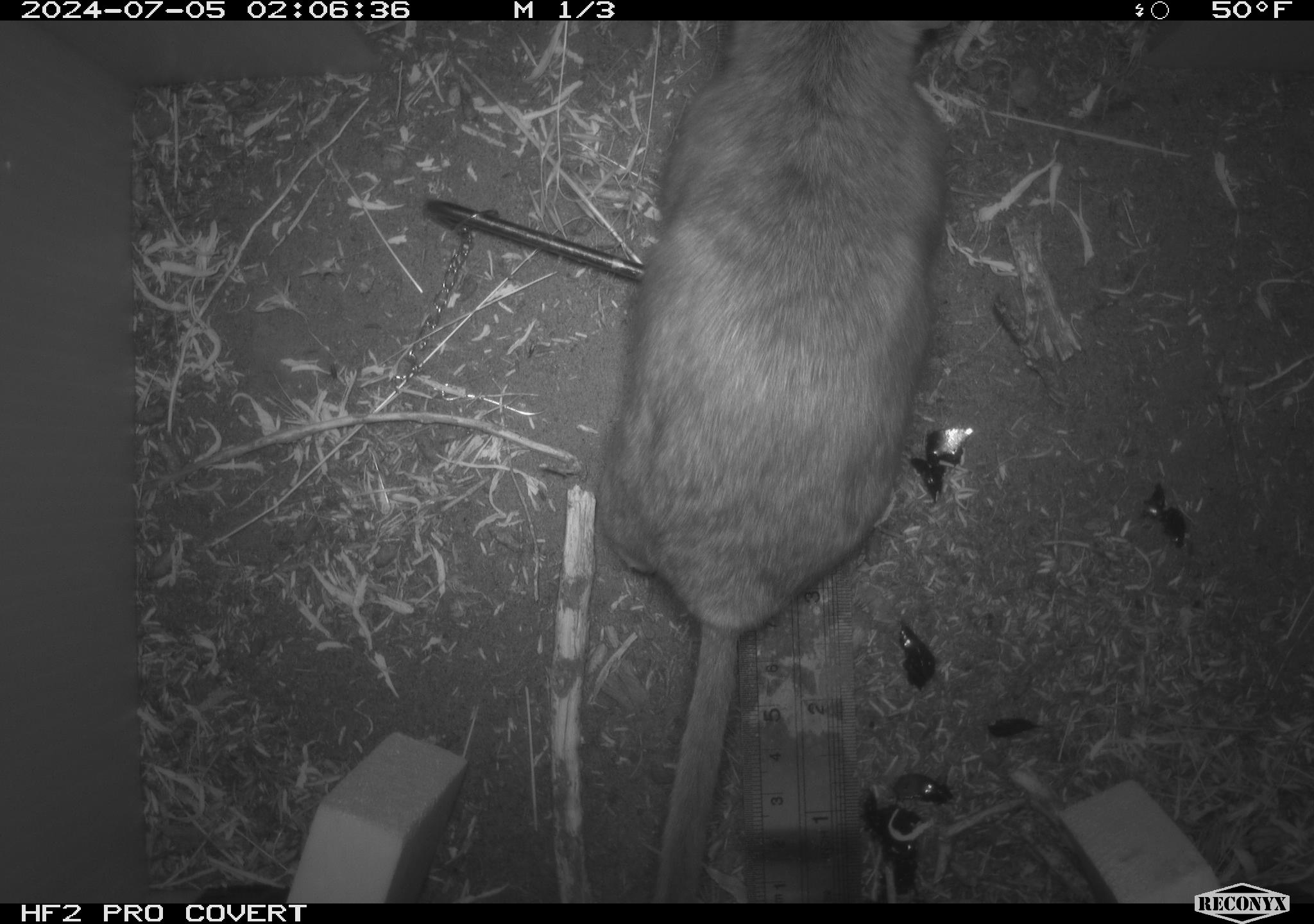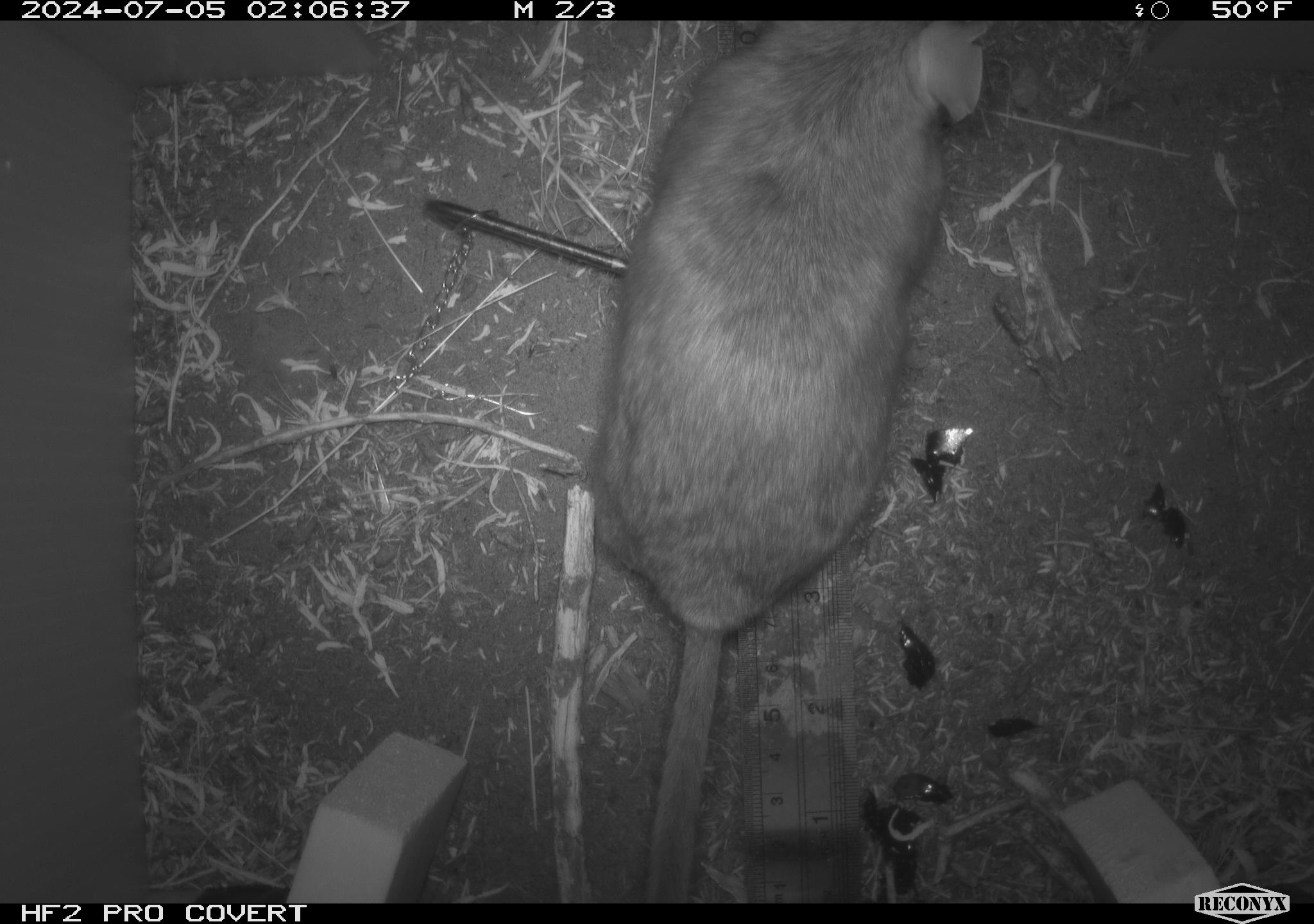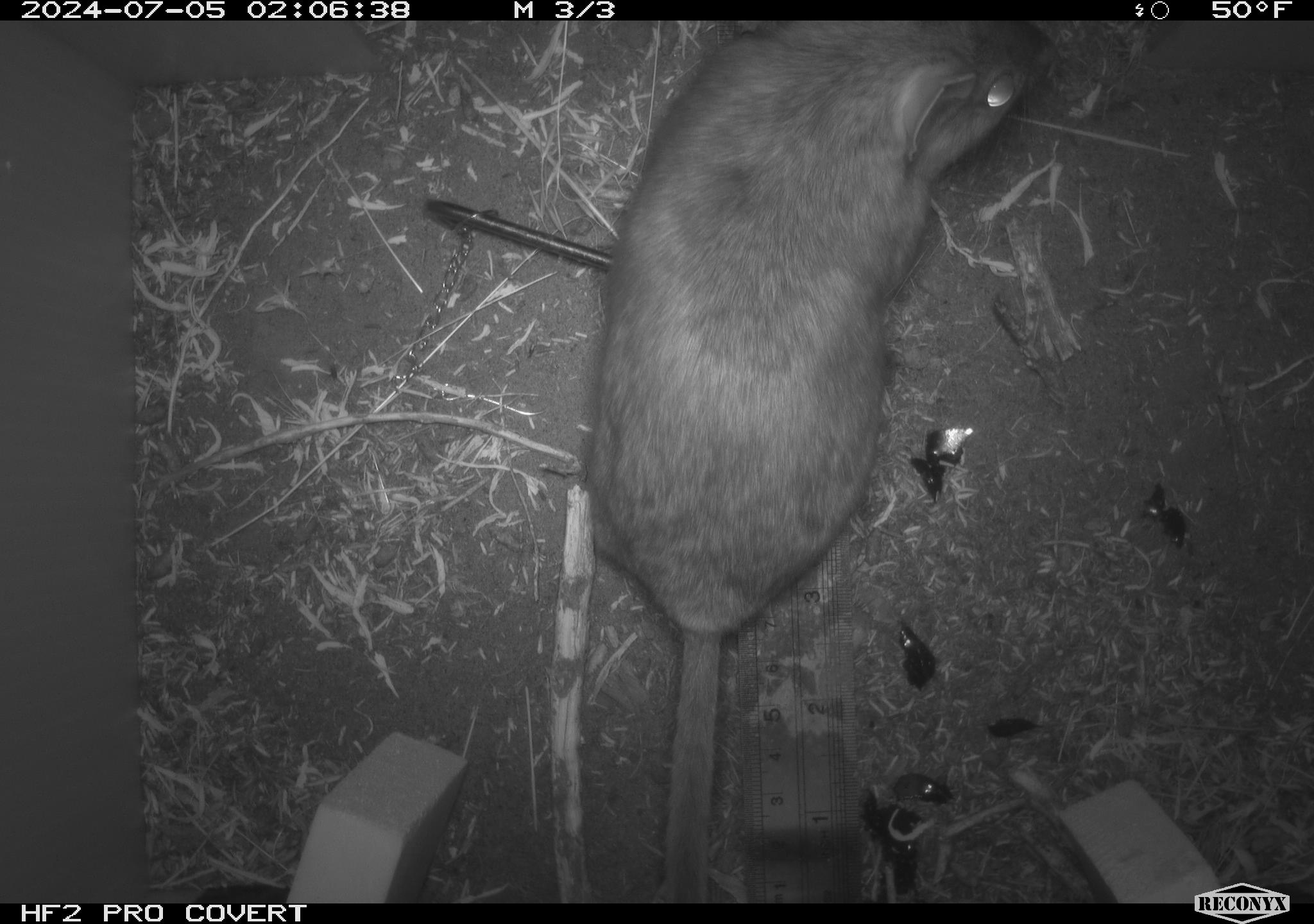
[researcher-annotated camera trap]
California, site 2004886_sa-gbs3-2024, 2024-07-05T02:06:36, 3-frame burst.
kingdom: Animalia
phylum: Chordata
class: Mammalia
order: Rodentia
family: Cricetidae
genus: Neotoma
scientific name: Neotoma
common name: pack rat or woodrat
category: neotoma species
Neotoma species (pack rat or woodrat) (Neotoma).